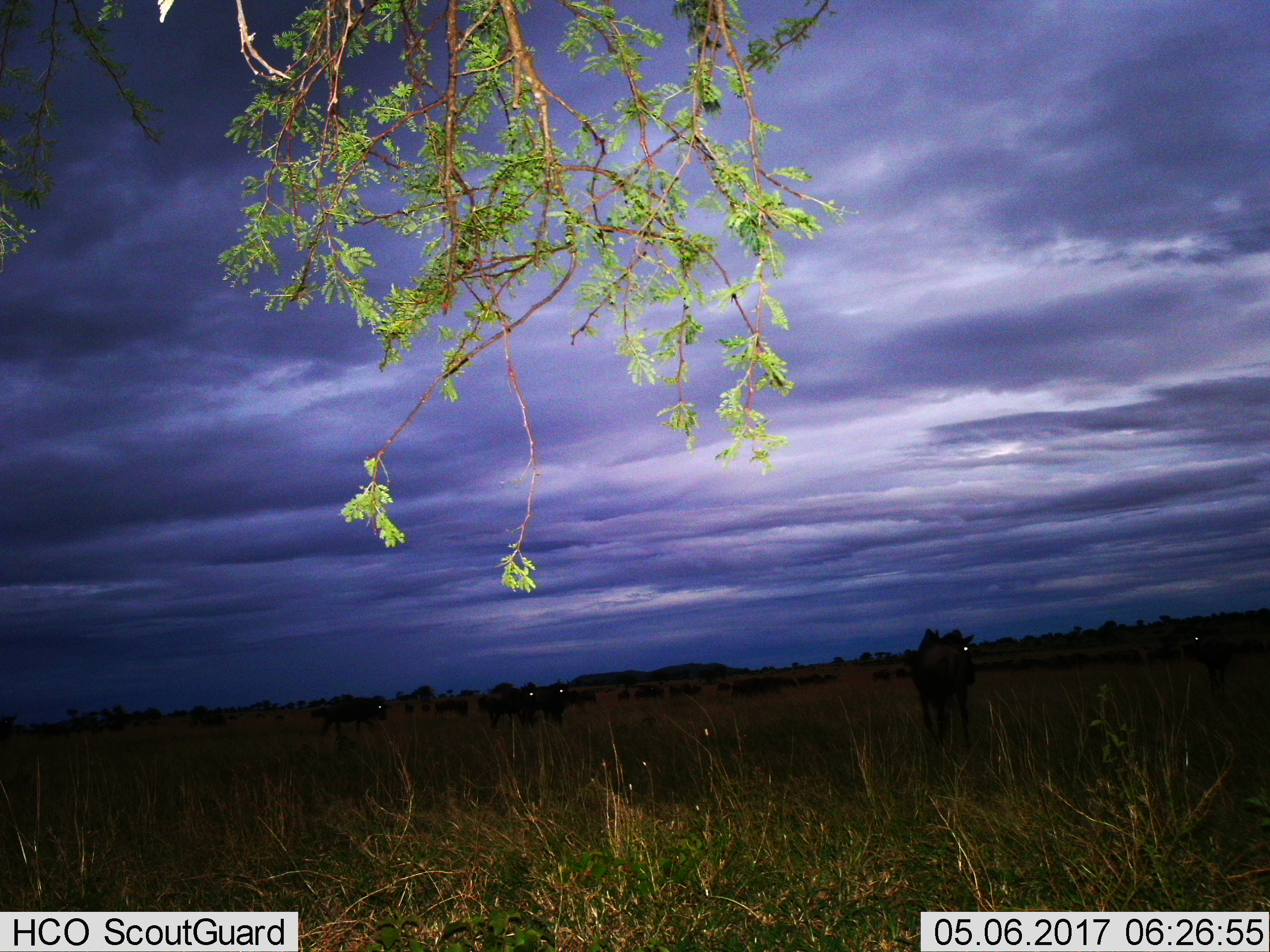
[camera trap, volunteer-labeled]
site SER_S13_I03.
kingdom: Animalia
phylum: Chordata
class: Mammalia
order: Artiodactyla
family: Bovidae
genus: Connochaetes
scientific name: Connochaetes taurinus taurinus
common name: blue wildebeest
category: wildebeestblue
Wildebeestblue (blue wildebeest) (Connochaetes taurinus taurinus), count 11-50. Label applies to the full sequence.